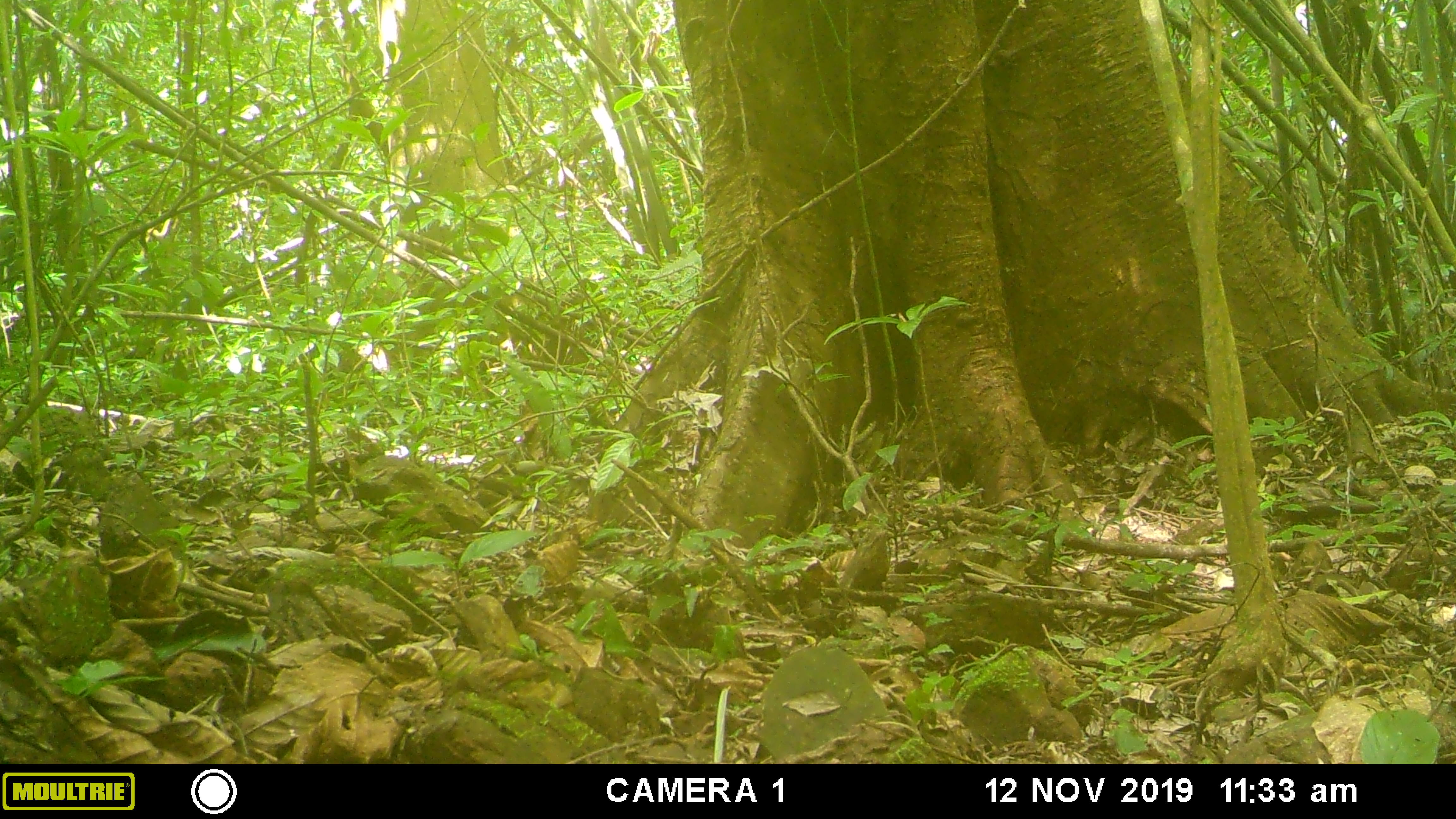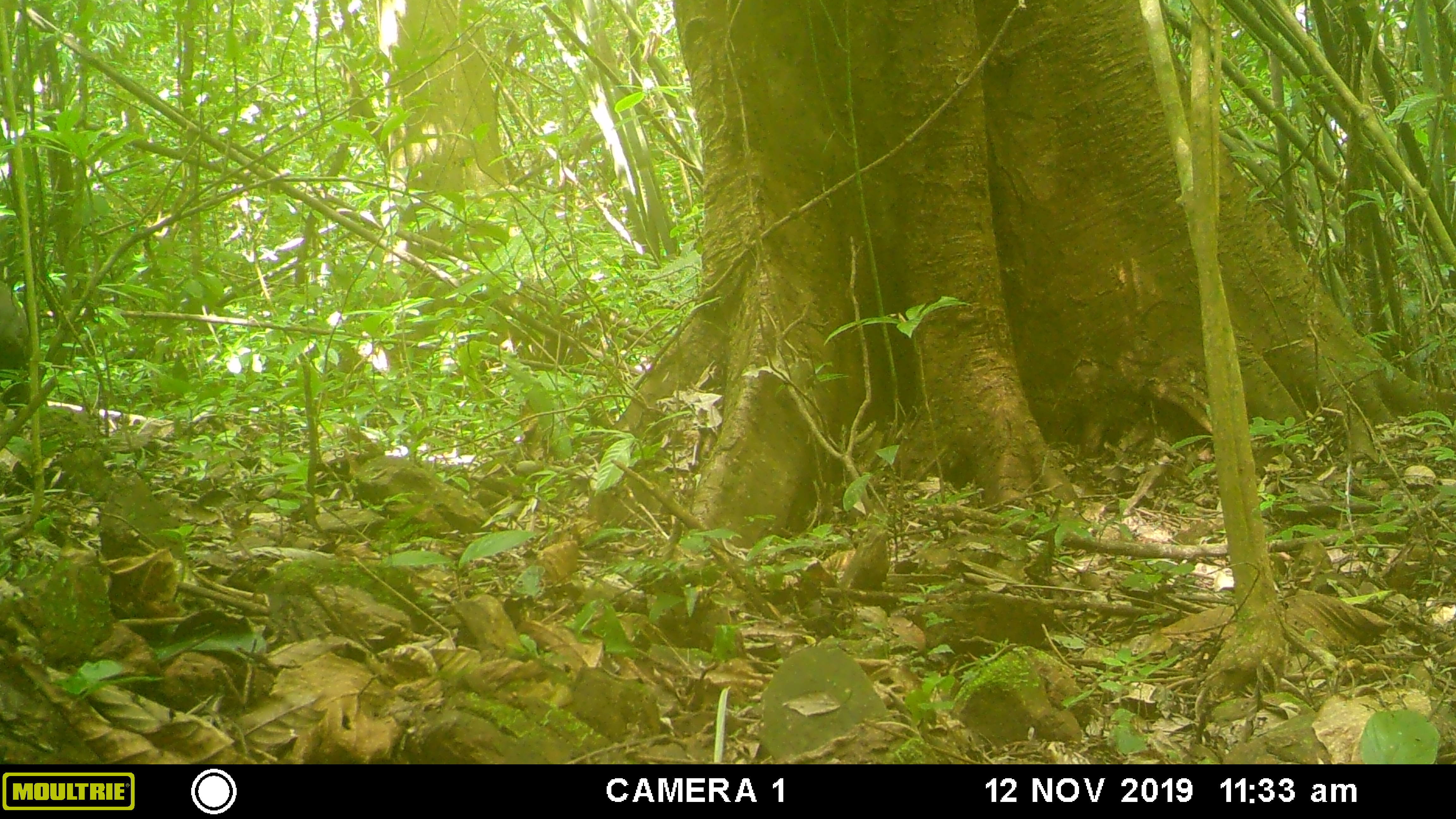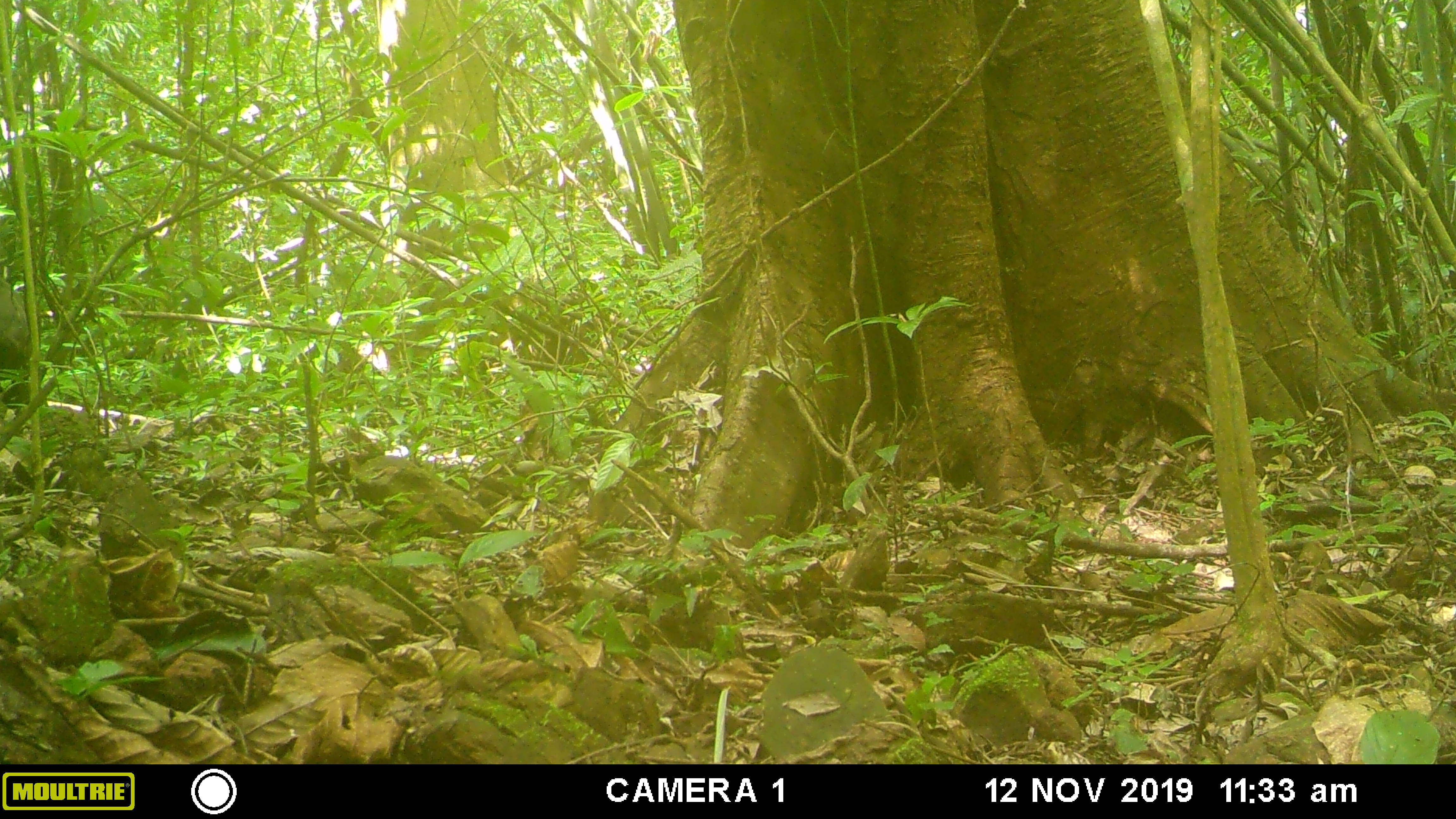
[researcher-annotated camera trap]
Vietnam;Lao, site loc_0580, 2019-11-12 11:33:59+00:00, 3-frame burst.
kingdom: Animalia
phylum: Chordata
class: Mammalia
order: Primates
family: Cercopithecidae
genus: Macaca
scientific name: Macaca arctoides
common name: stump-tailed macaque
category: stump tailed macaque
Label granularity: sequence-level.